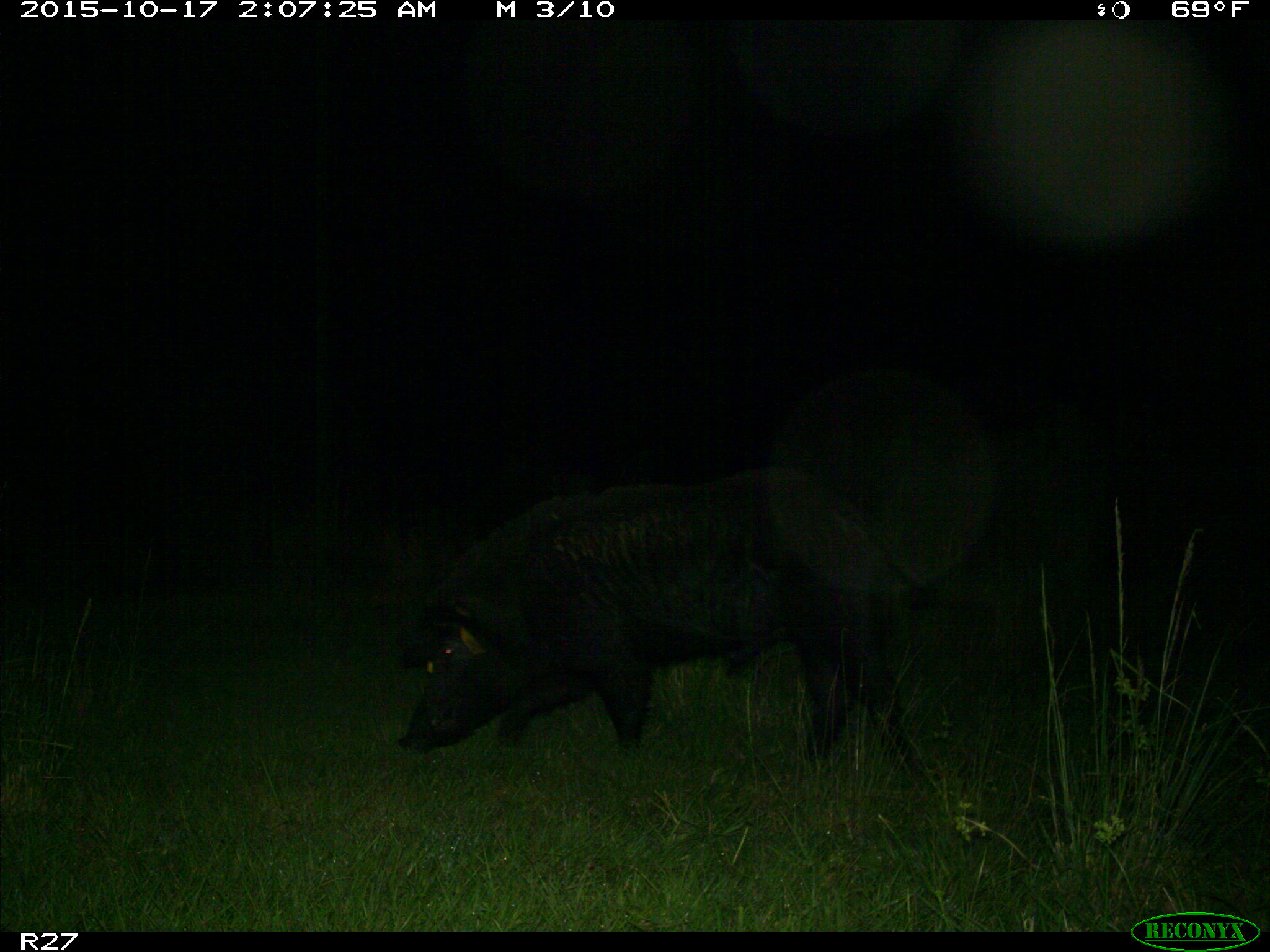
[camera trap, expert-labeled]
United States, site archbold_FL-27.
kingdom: Animalia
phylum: Chordata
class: Mammalia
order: Artiodactyla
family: Suidae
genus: Sus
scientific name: Sus scrofa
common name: wild boar